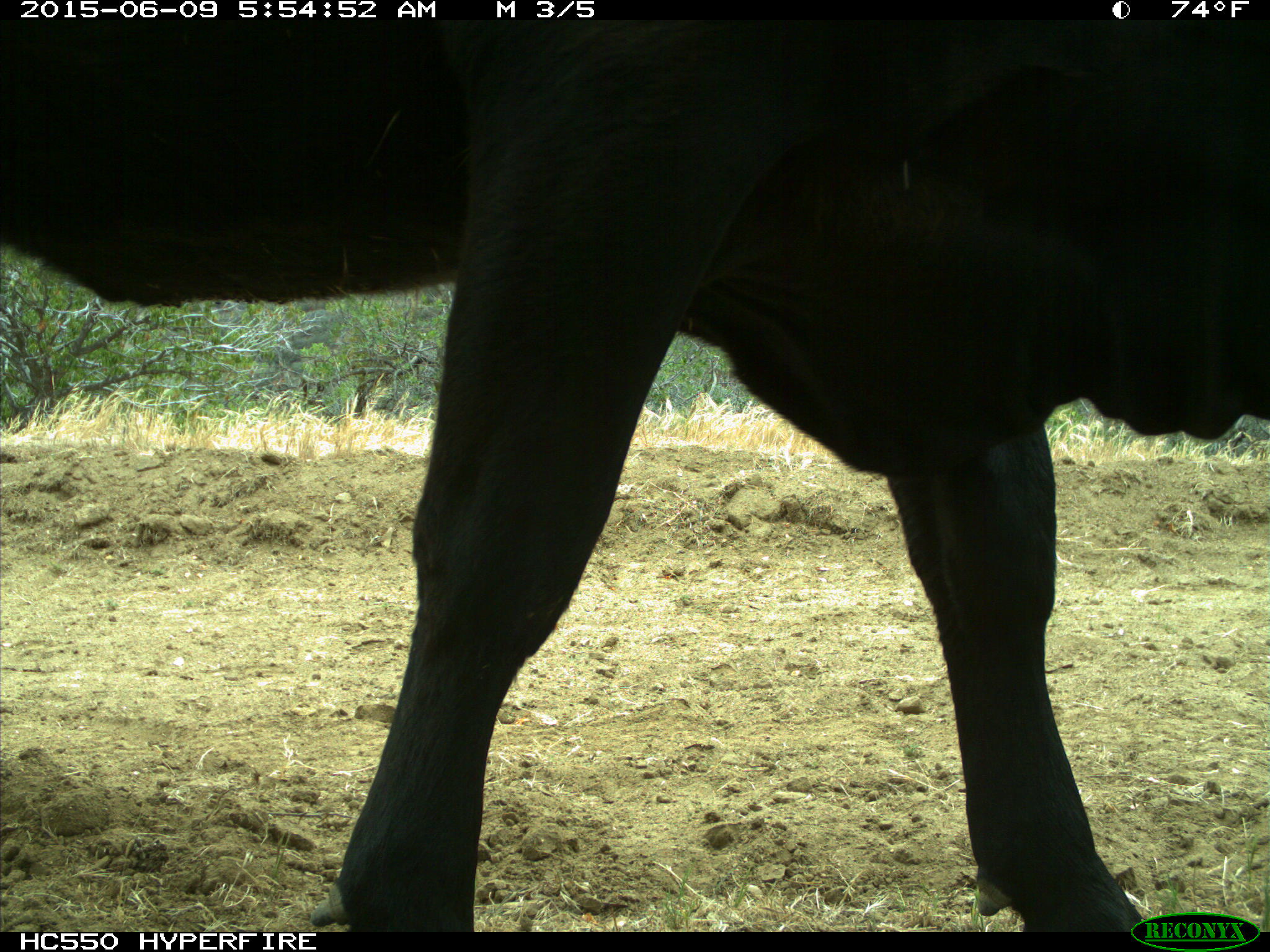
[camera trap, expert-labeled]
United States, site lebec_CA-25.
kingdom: Animalia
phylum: Chordata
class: Mammalia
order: Artiodactyla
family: Bovidae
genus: Bos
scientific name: Bos taurus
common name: domestic cow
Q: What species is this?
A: Bos taurus (domestic cow).